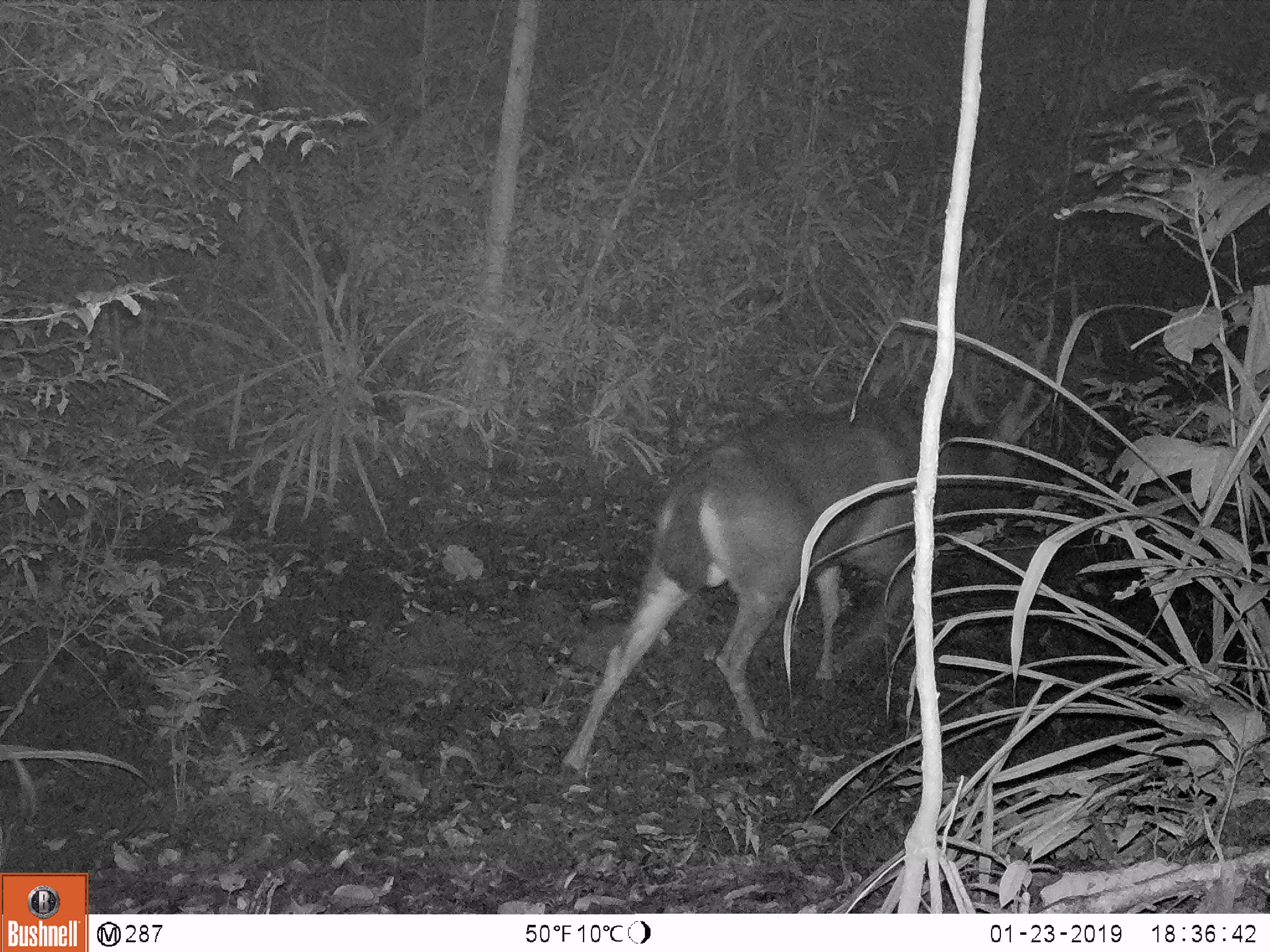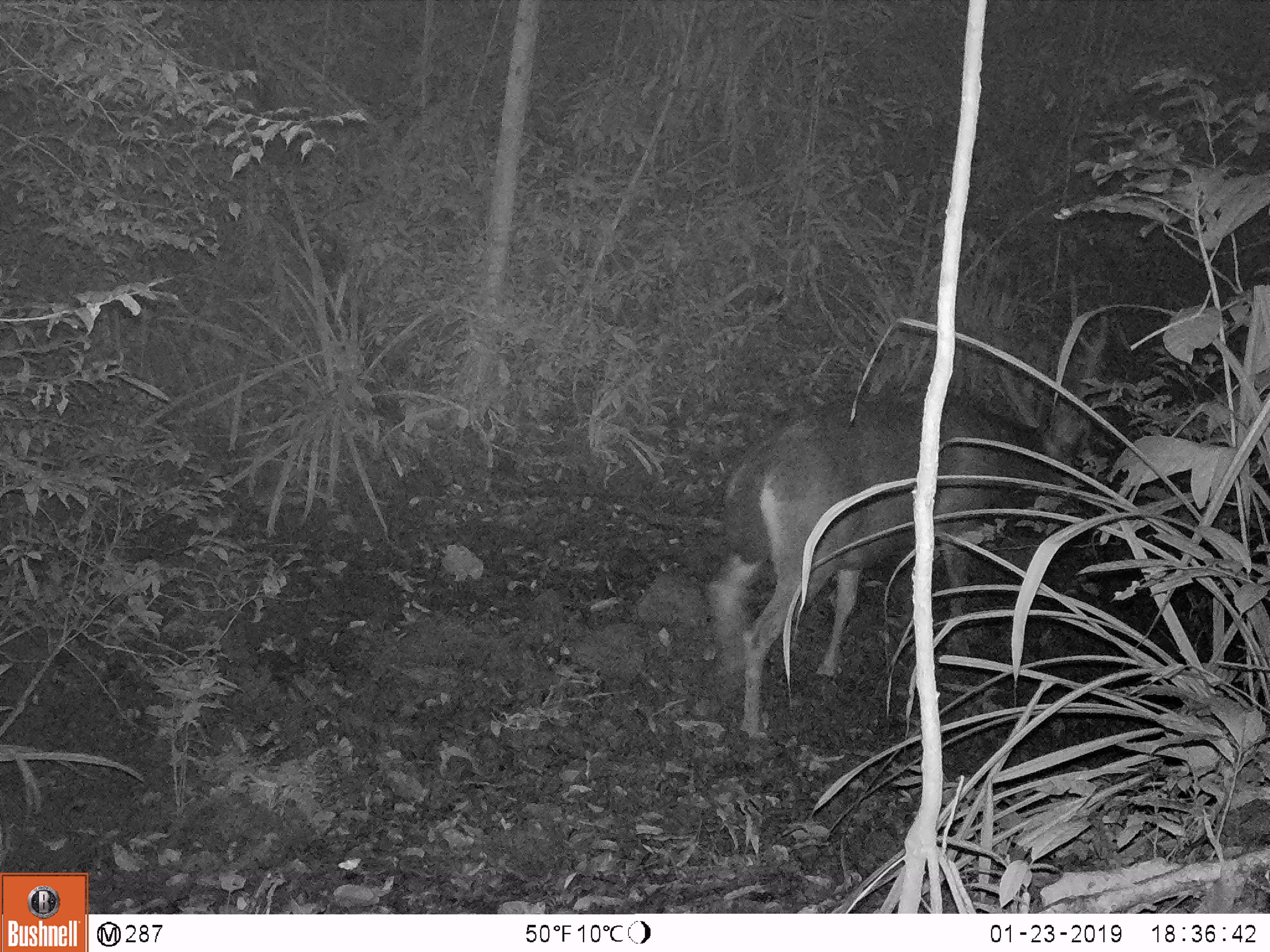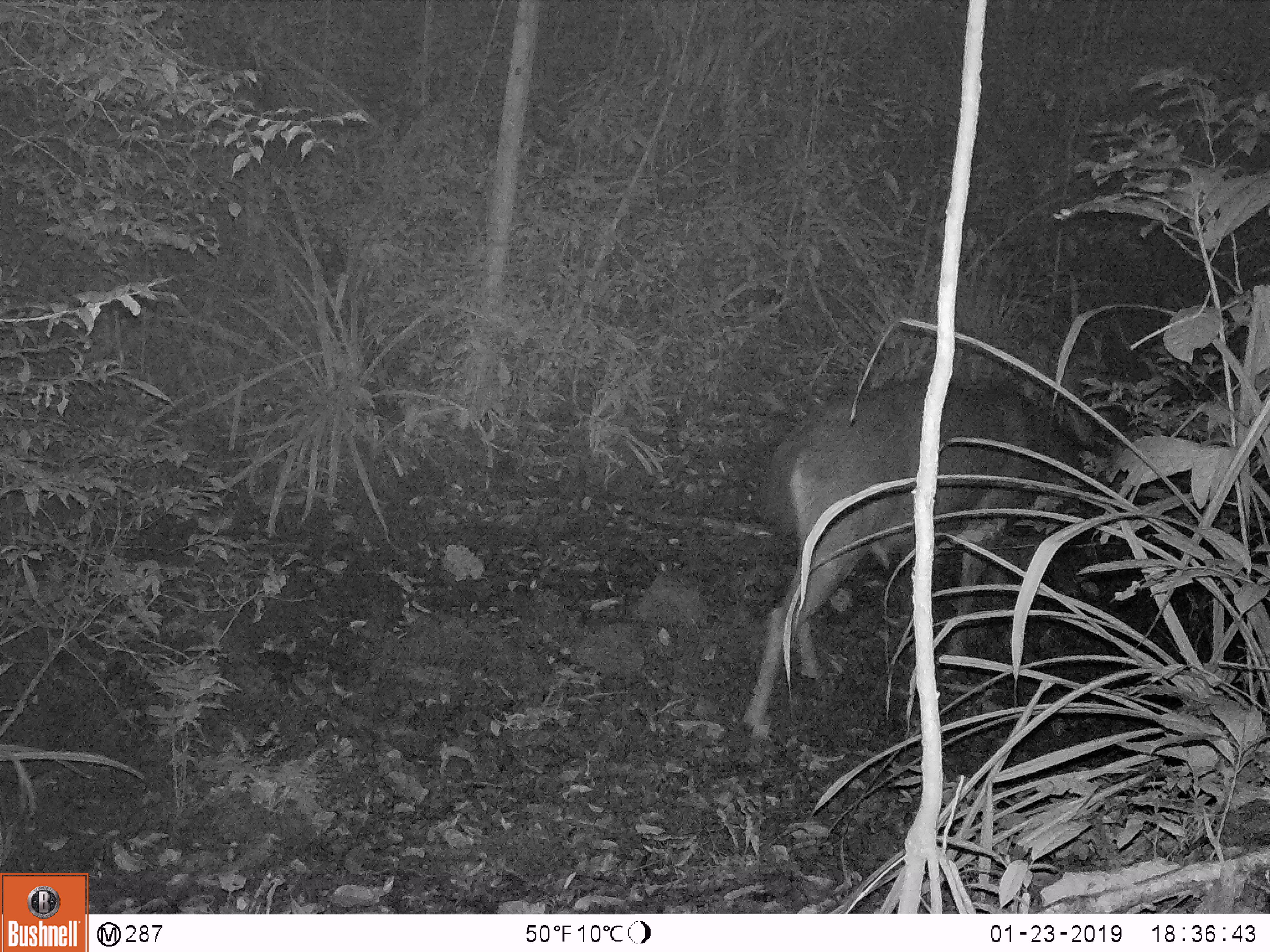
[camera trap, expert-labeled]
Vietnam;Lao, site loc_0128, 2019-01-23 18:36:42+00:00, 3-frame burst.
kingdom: Animalia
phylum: Chordata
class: Mammalia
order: Artiodactyla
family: Cervidae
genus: Rusa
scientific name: Rusa unicolor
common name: sambar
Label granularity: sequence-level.